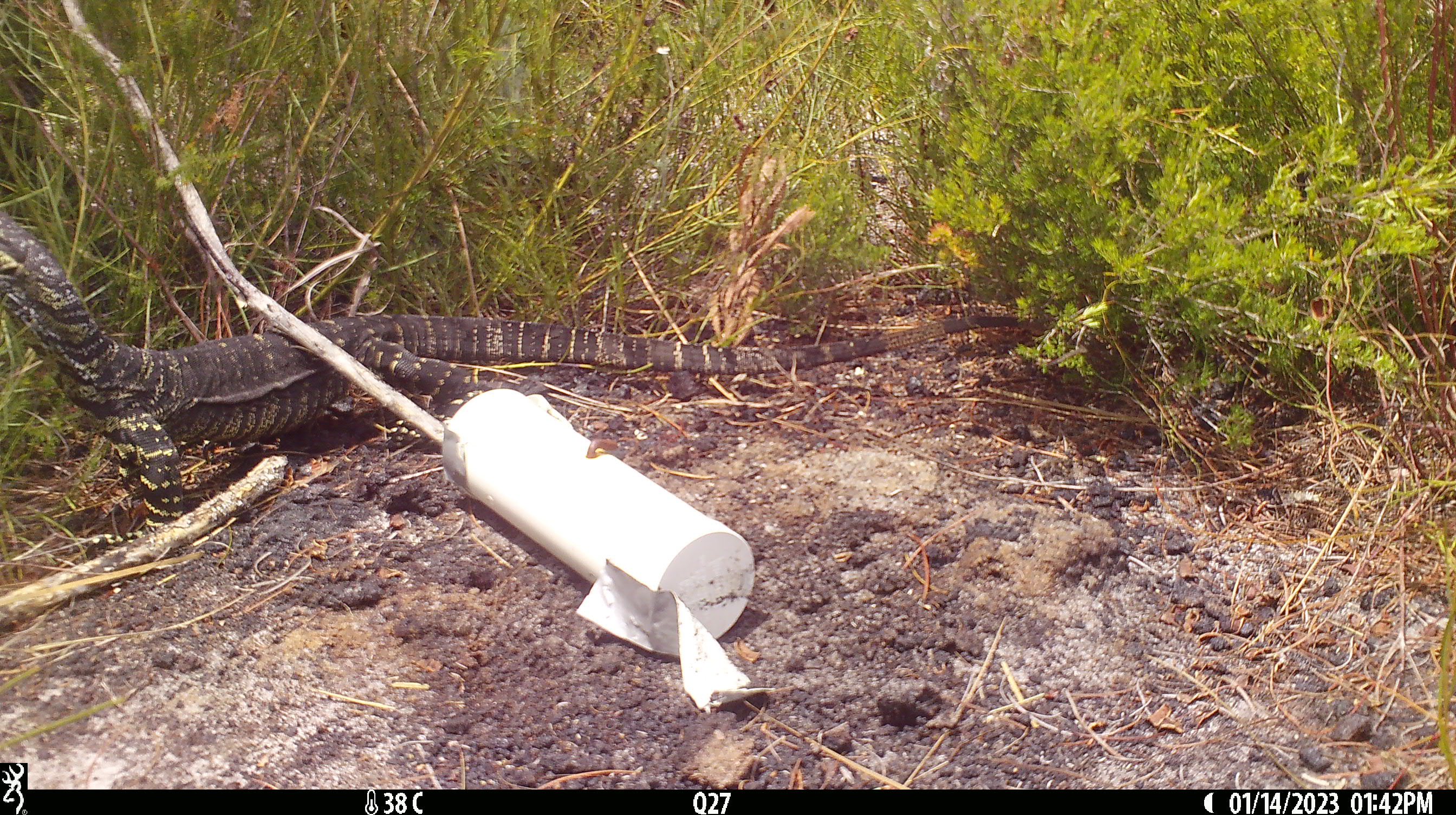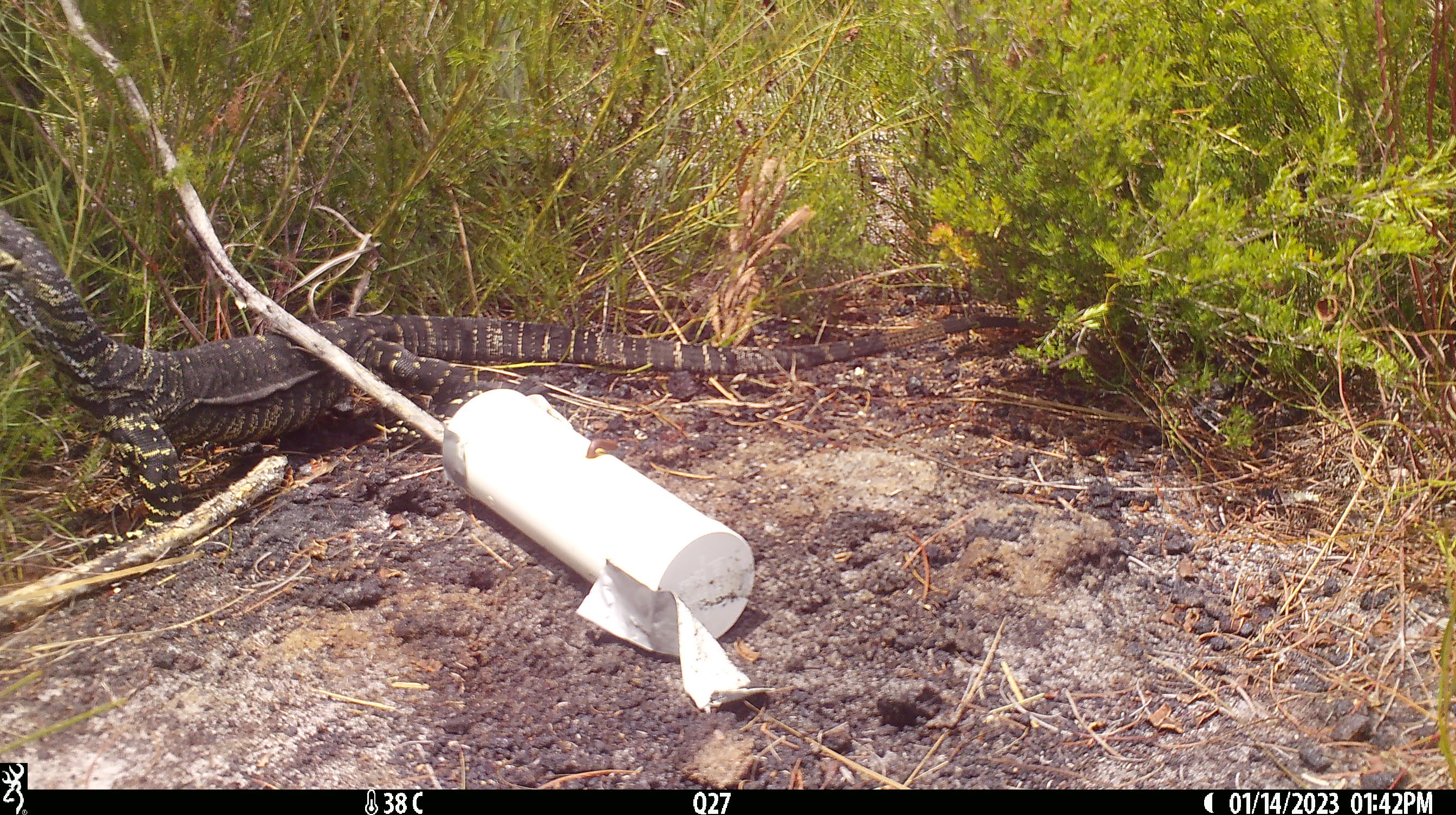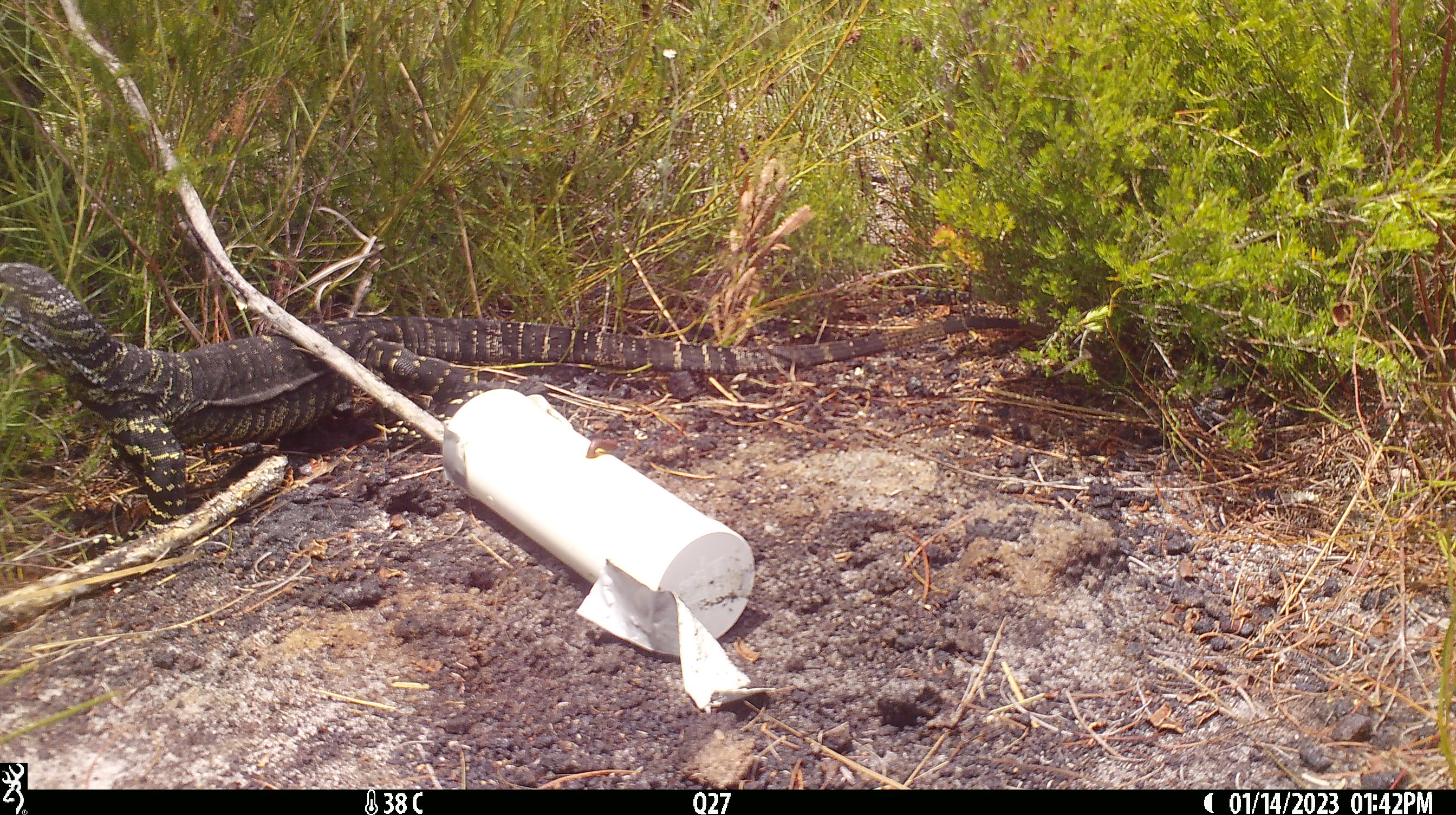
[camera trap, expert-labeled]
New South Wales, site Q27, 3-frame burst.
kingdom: Animalia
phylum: Chordata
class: Reptilia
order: Squamata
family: Varanidae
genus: Varanus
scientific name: Varanus varius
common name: lace monitor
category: goanna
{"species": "goanna (lace monitor) (Varanus varius)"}